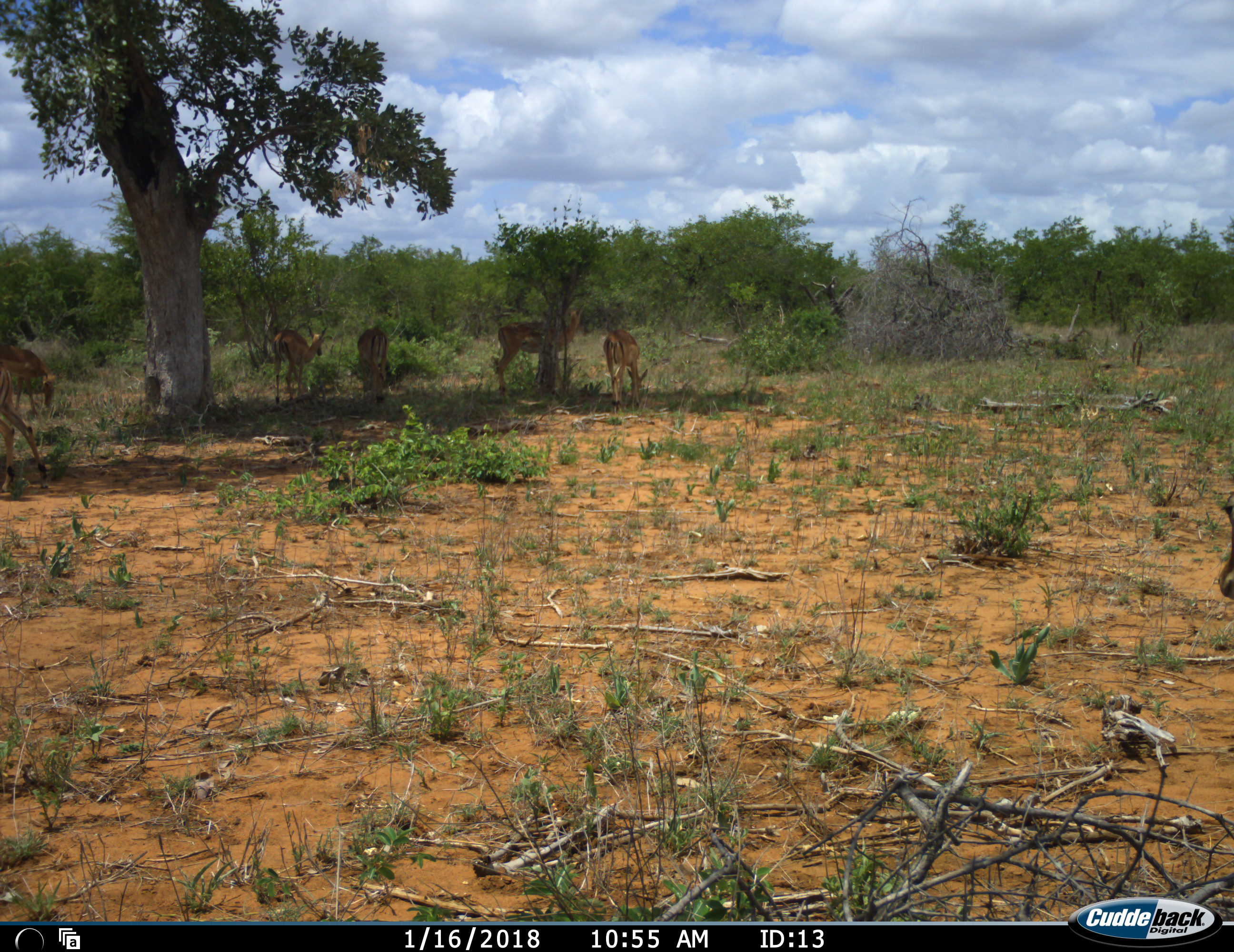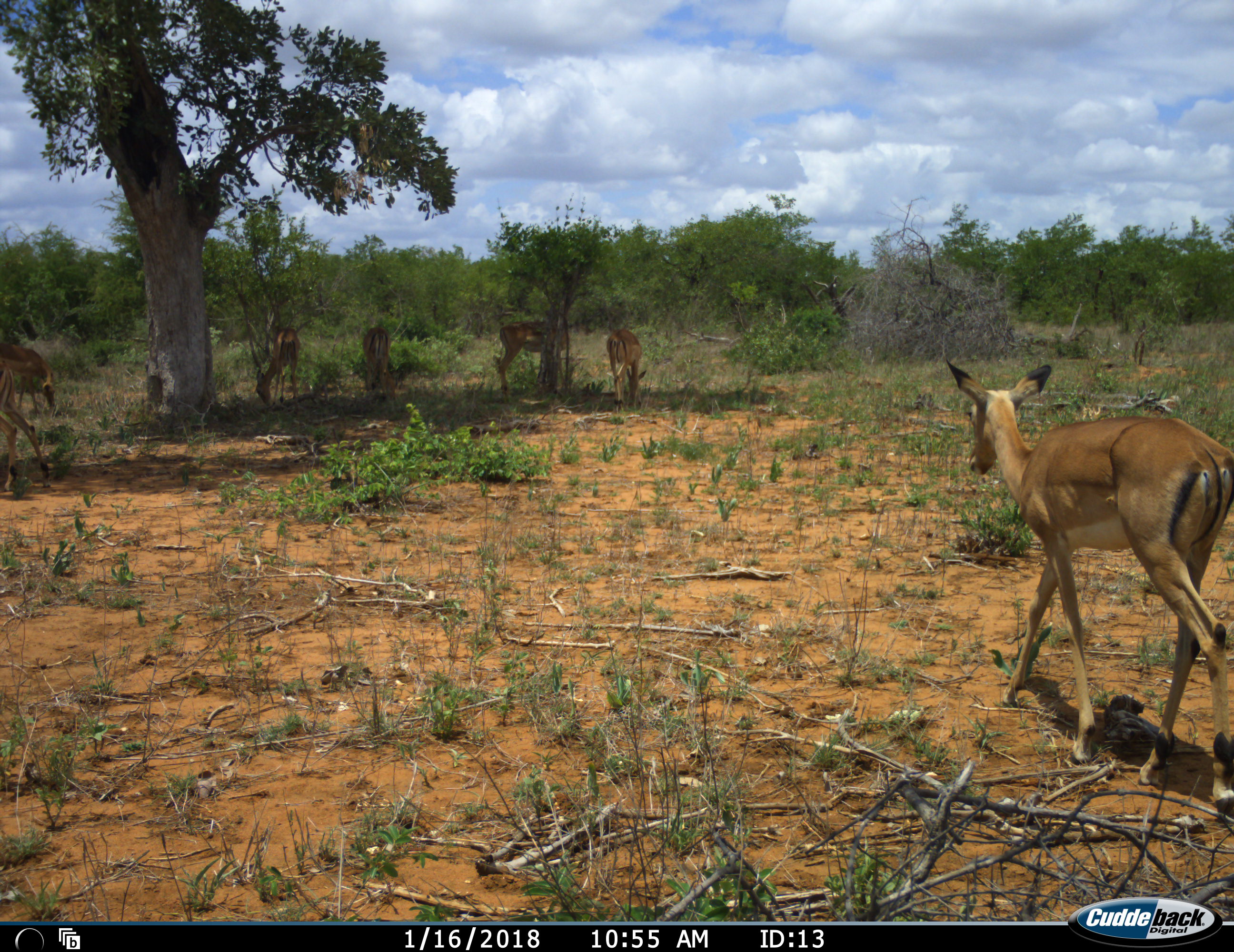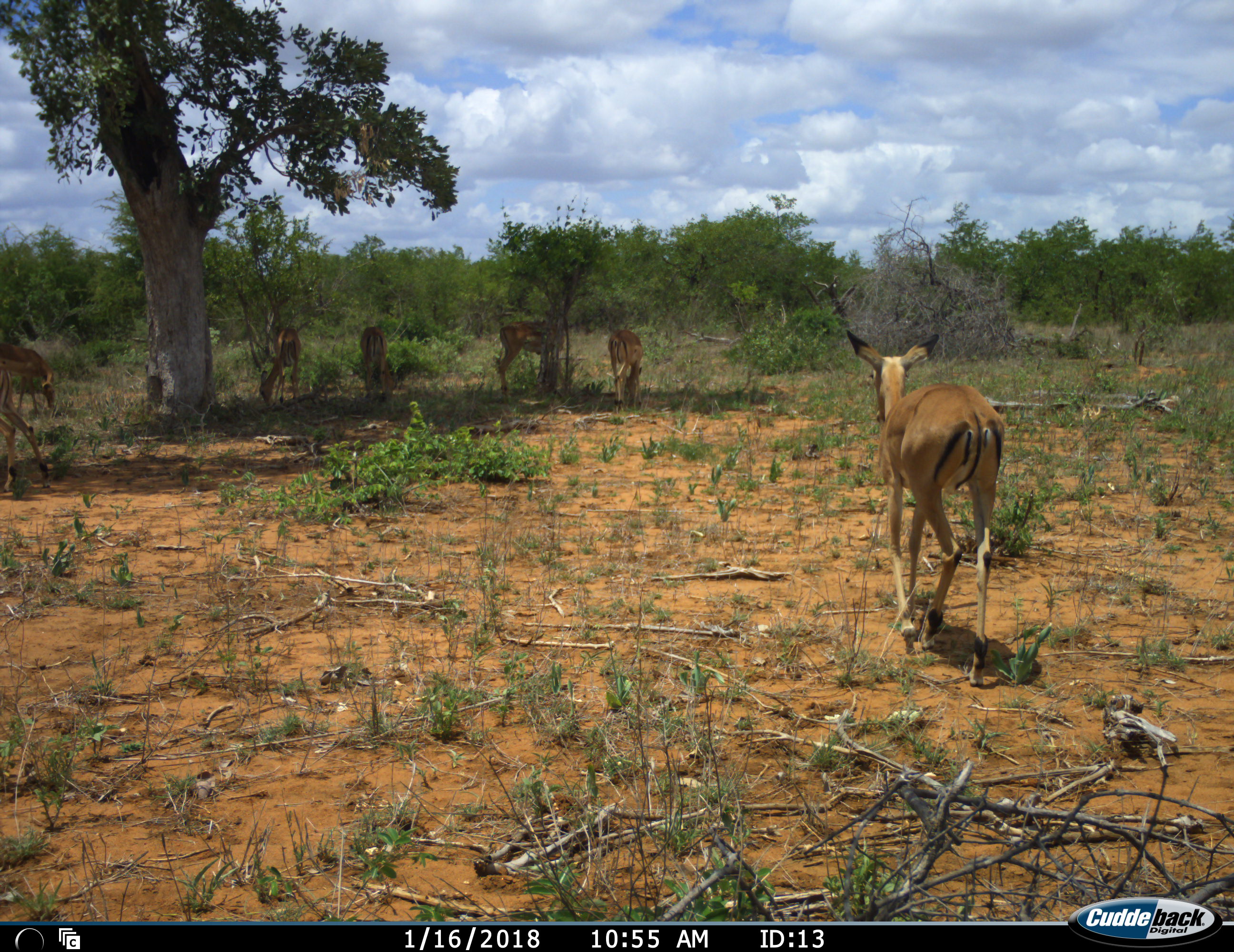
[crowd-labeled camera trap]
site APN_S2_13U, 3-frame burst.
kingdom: Animalia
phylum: Chordata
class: Mammalia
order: Artiodactyla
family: Bovidae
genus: Aepyceros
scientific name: Aepyceros melampus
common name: impala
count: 7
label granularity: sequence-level